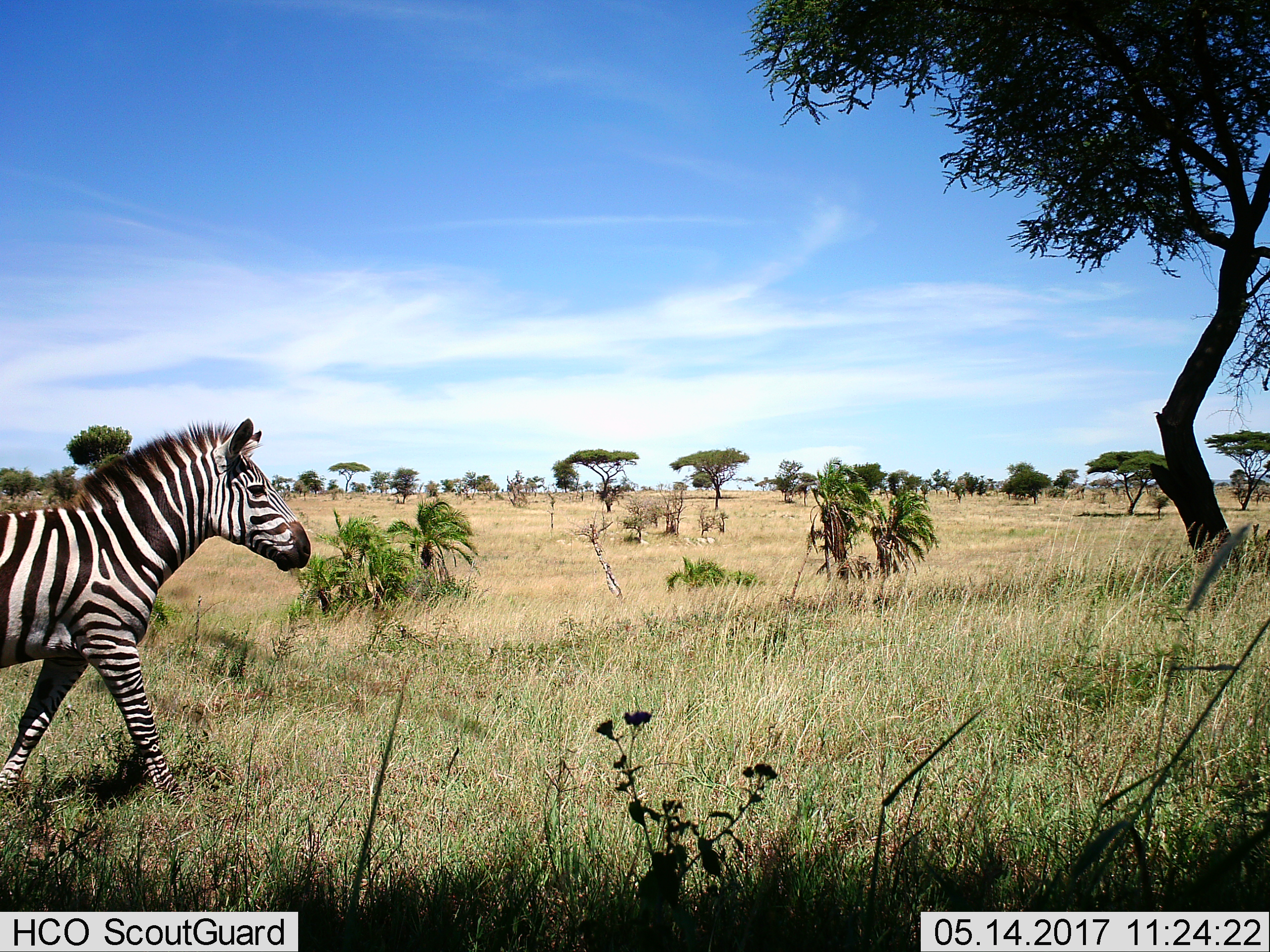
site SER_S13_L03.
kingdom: Animalia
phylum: Chordata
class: Mammalia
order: Perissodactyla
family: Equidae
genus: Equus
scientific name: Equus quagga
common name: plains zebra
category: zebraplains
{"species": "zebraplains (plains zebra) (Equus quagga)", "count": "1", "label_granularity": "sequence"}